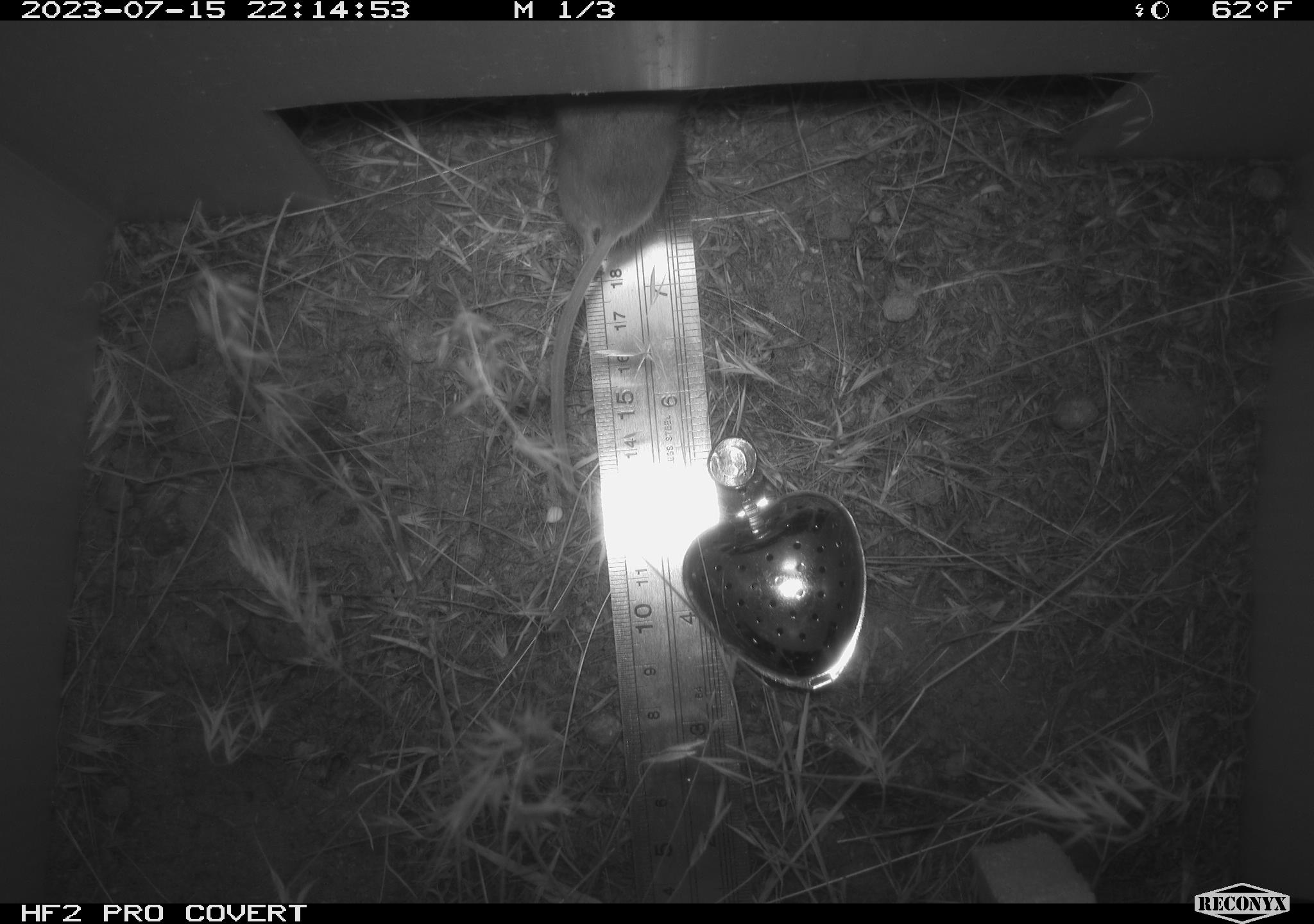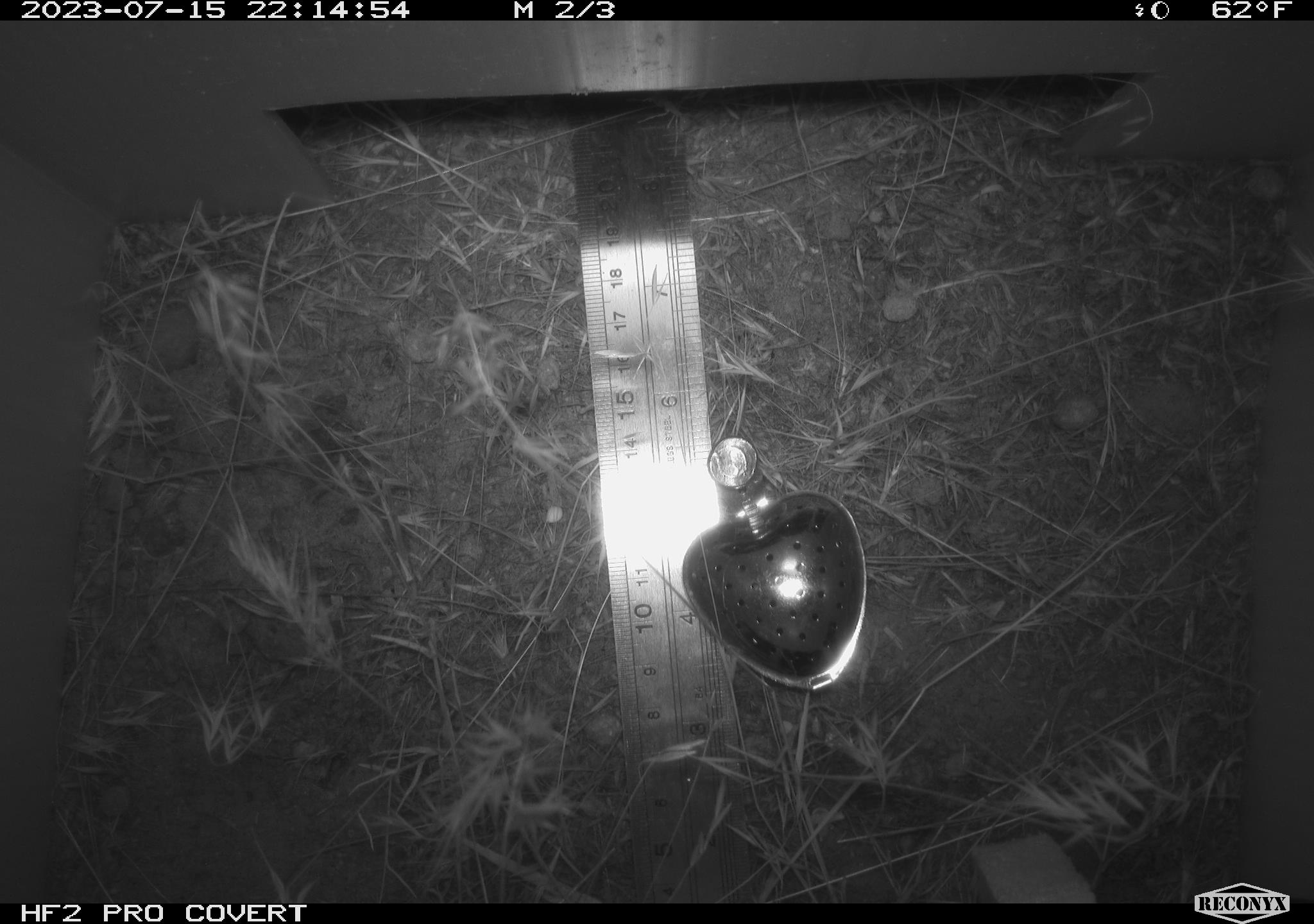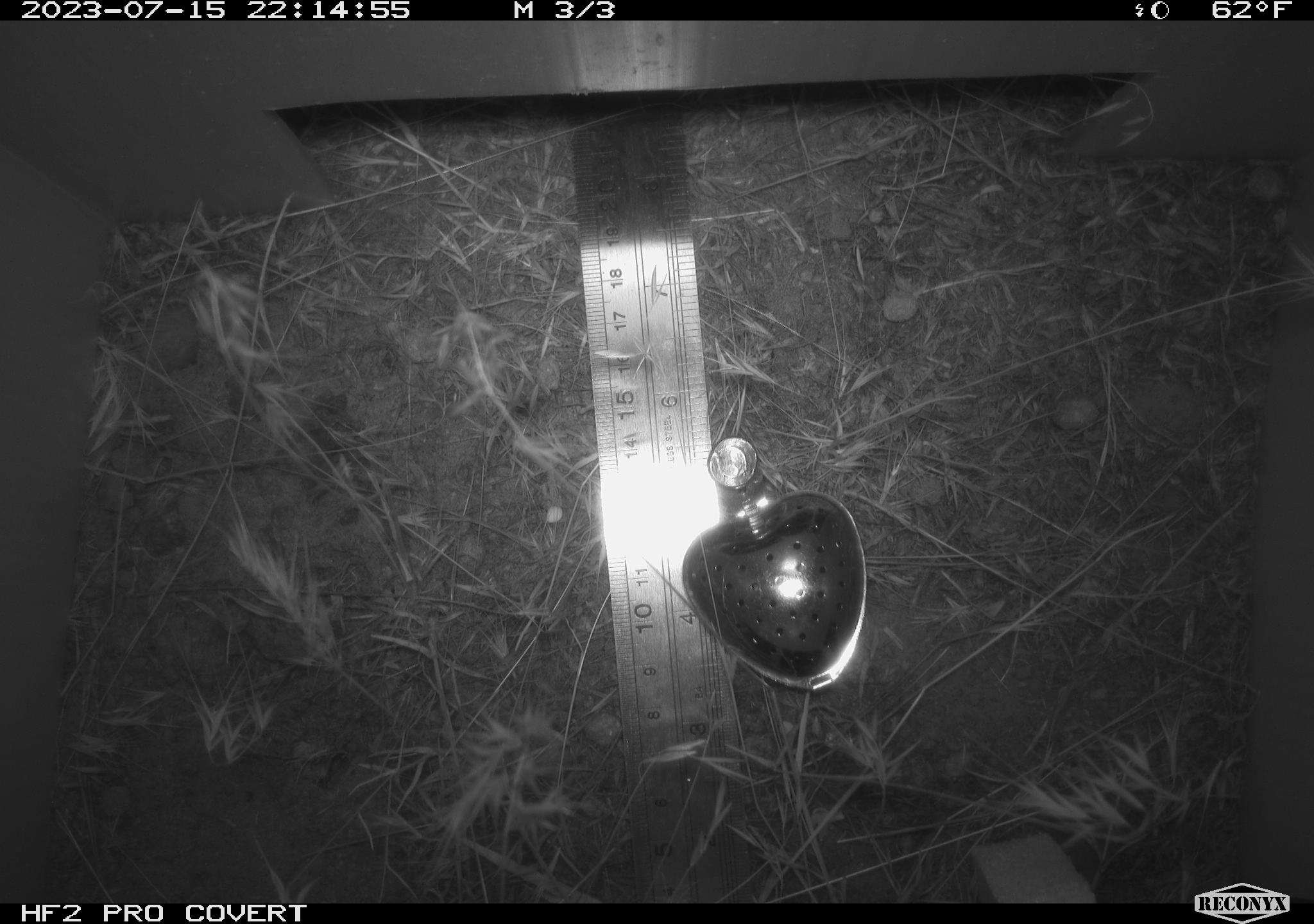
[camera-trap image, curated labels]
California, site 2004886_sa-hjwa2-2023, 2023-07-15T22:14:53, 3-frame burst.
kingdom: Animalia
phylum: Chordata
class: Mammalia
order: Rodentia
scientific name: Rodentia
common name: mouse species